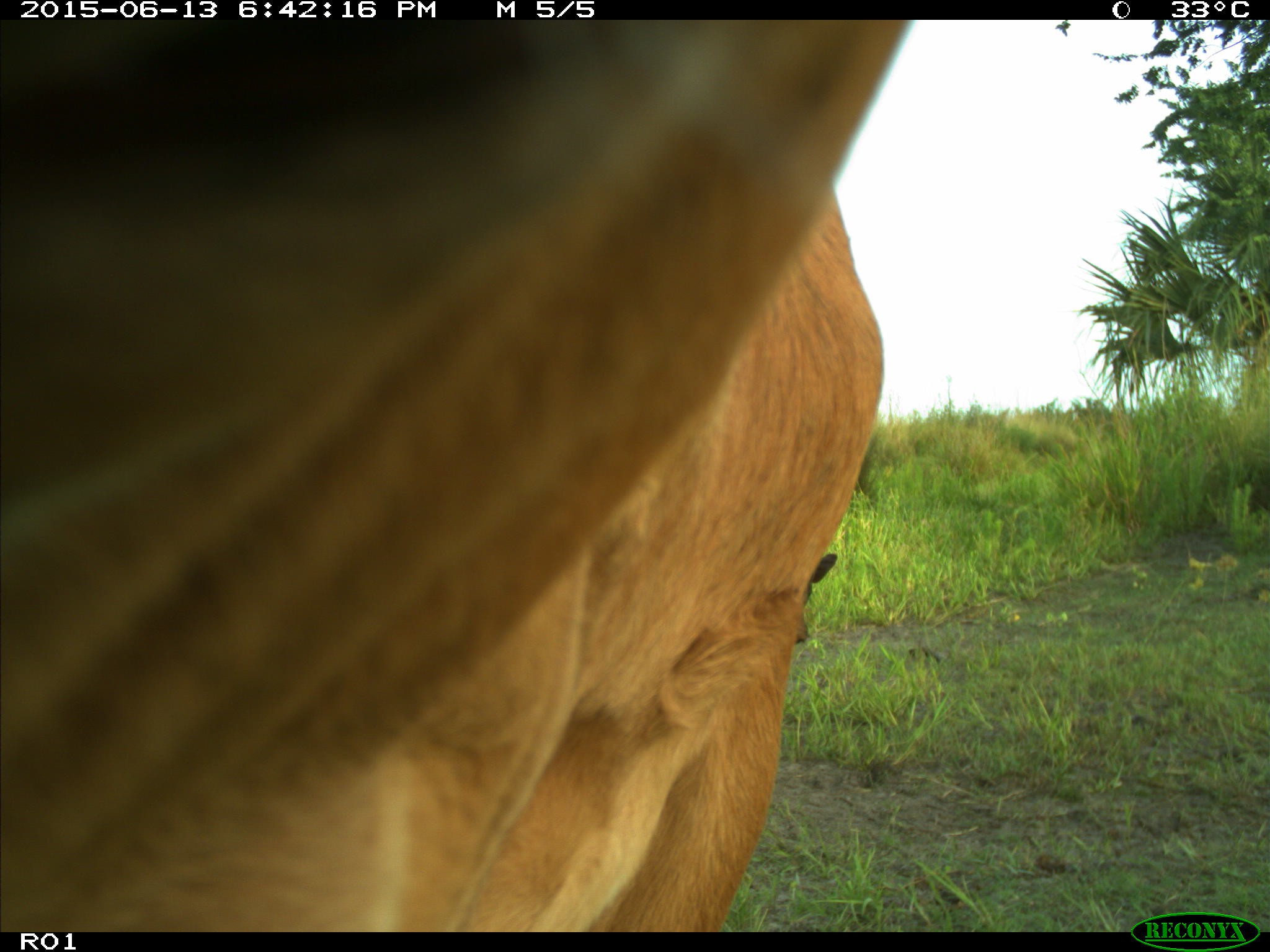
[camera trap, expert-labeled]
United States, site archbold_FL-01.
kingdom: Animalia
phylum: Chordata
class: Mammalia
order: Artiodactyla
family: Bovidae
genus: Bos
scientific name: Bos taurus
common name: domestic cow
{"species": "Bos taurus (domestic cow)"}